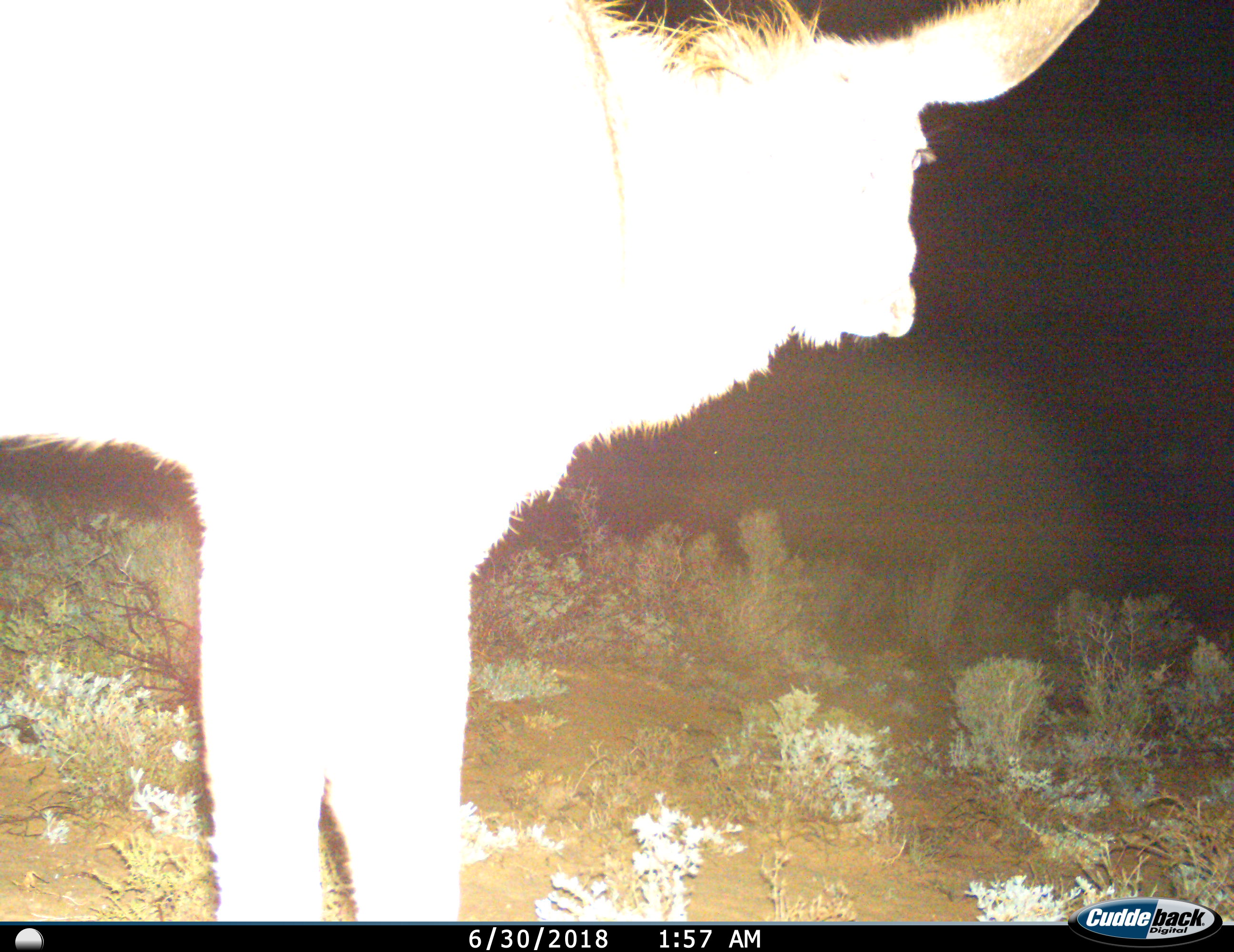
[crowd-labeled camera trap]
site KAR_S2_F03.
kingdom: Animalia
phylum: Chordata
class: Mammalia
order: Artiodactyla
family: Bovidae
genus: Tragelaphus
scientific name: Tragelaphus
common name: kudu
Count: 1.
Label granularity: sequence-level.